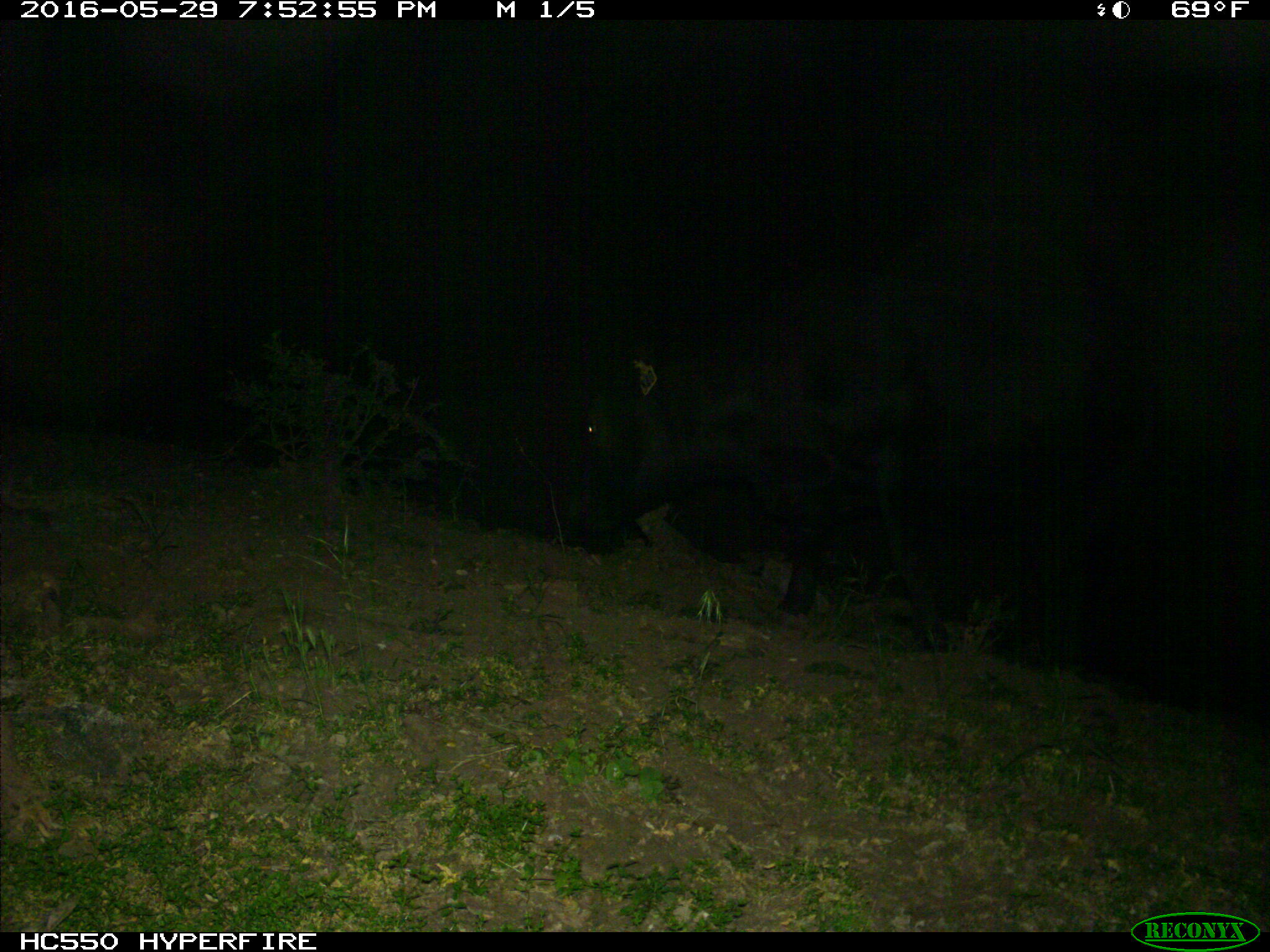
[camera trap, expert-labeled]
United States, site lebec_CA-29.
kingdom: Animalia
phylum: Chordata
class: Mammalia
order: Artiodactyla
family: Bovidae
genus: Bos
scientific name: Bos taurus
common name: domestic cow